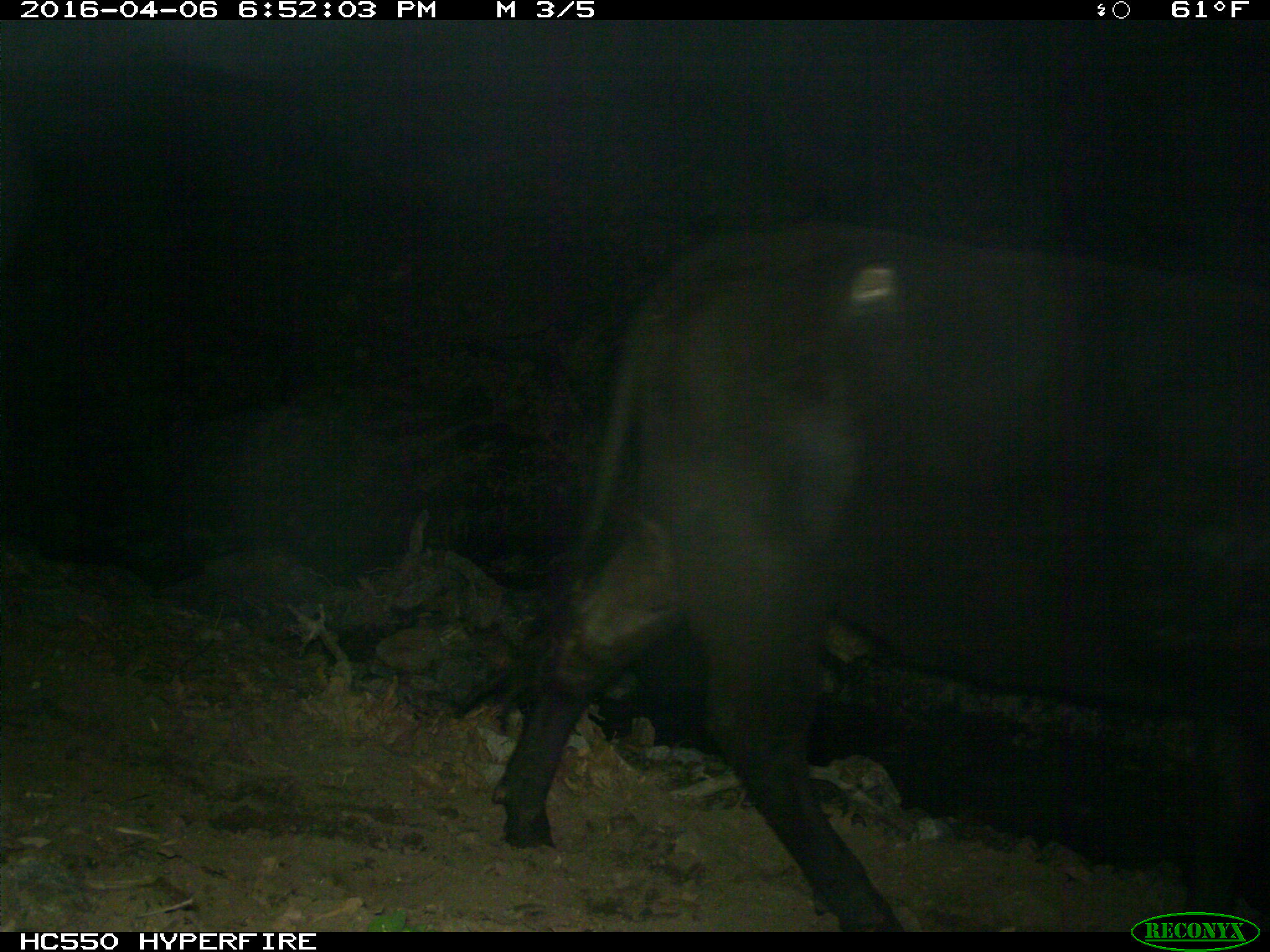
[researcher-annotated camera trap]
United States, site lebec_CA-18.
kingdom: Animalia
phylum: Chordata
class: Mammalia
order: Artiodactyla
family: Bovidae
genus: Bos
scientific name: Bos taurus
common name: domestic cow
Bos taurus (domestic cow).